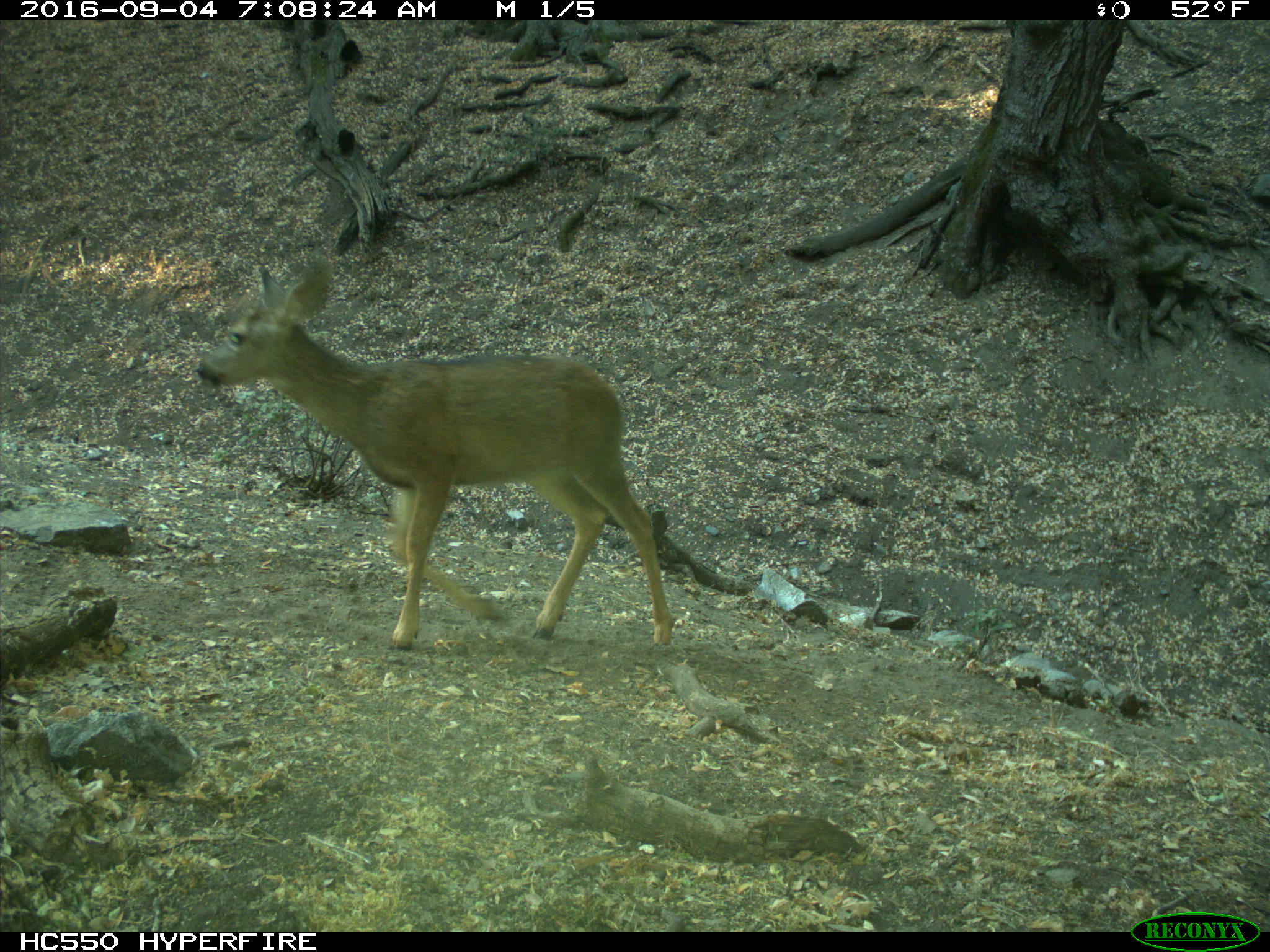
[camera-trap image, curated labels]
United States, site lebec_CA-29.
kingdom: Animalia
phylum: Chordata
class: Mammalia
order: Artiodactyla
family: Cervidae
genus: Odocoileus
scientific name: Odocoileus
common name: deer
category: unidentified deer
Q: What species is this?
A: Unidentified deer (deer) (Odocoileus).